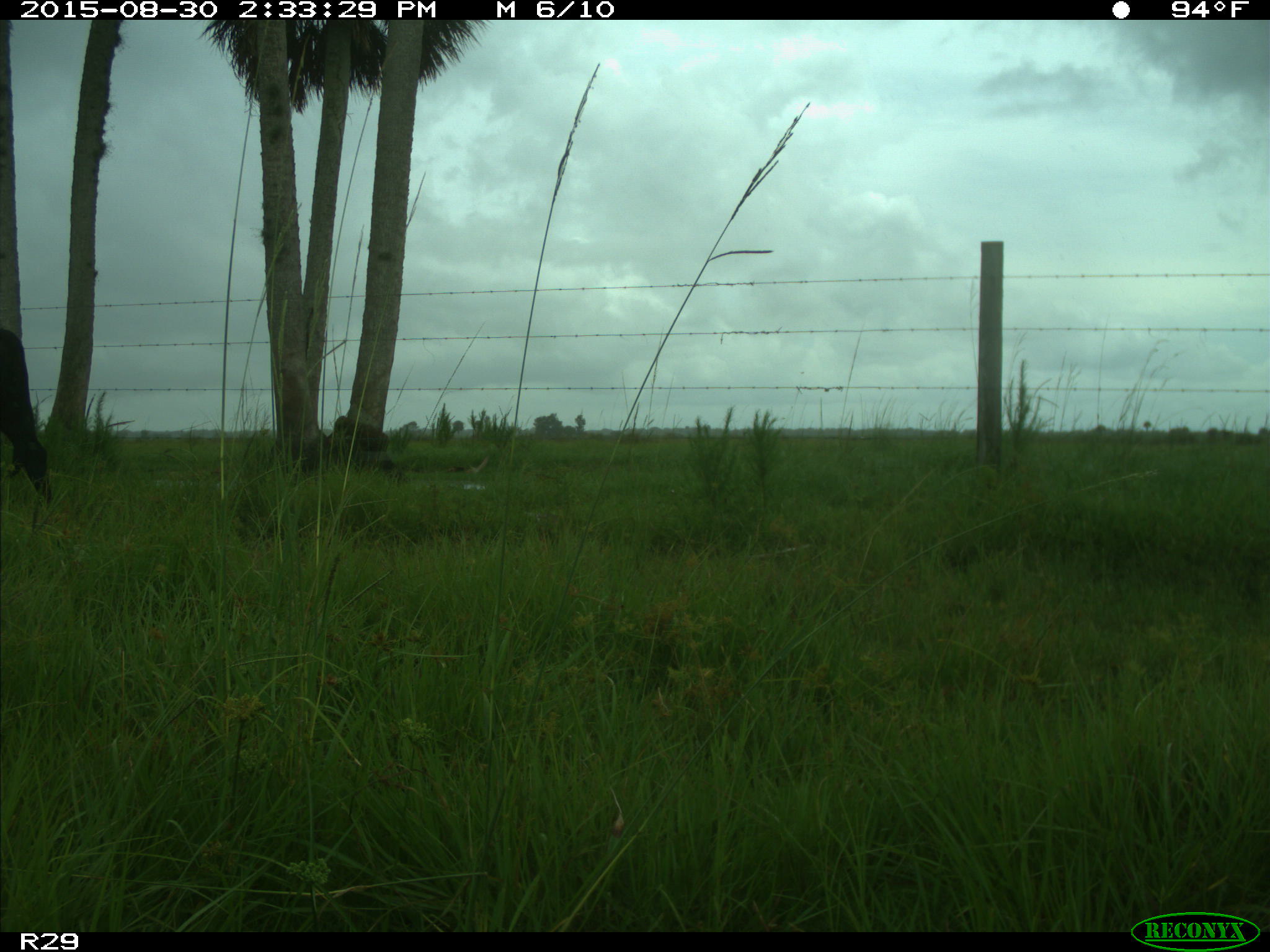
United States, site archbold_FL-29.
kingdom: Animalia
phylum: Chordata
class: Mammalia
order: Artiodactyla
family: Bovidae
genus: Bos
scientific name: Bos taurus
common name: domestic cow